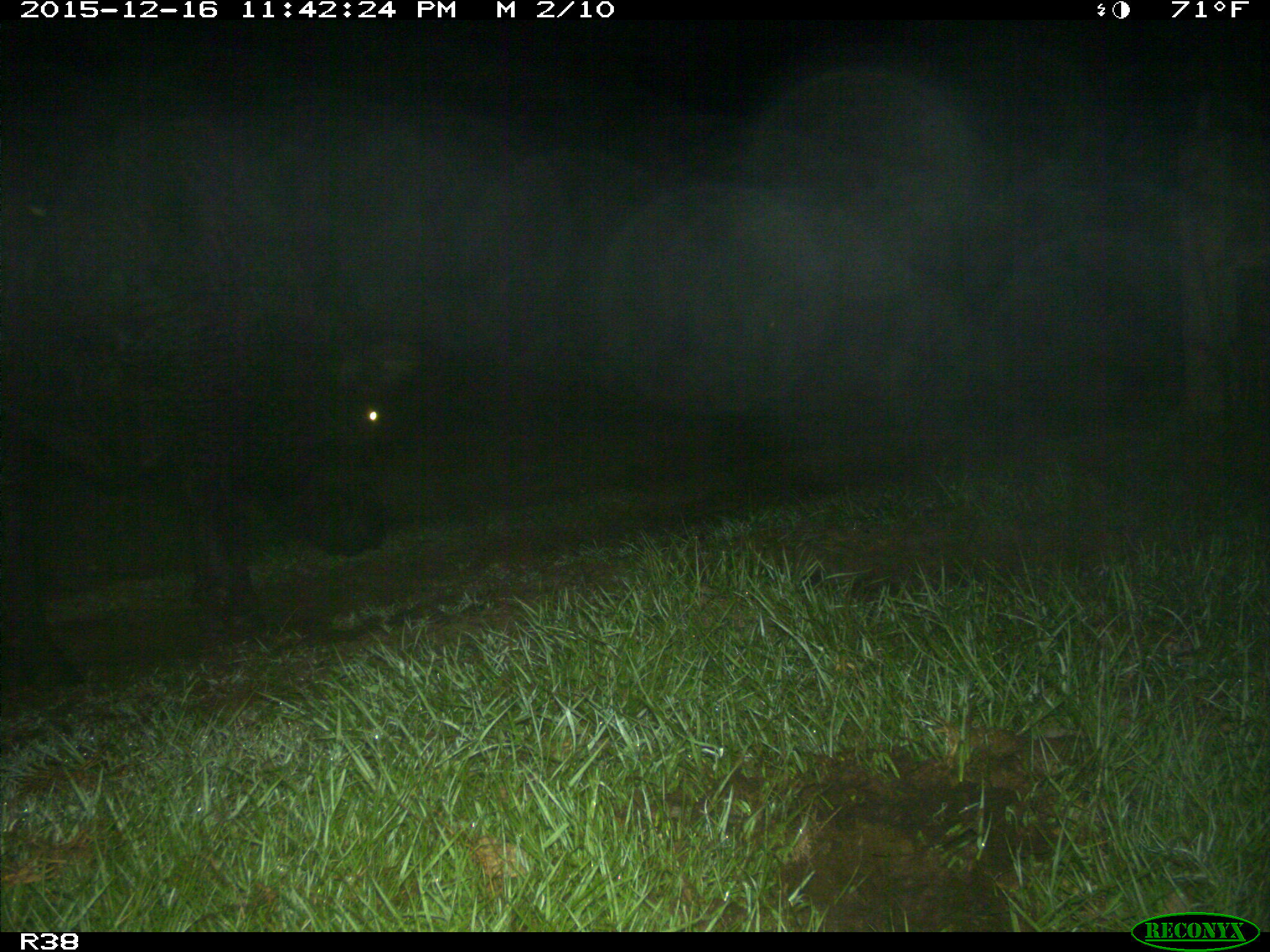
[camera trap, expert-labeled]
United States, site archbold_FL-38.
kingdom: Animalia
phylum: Chordata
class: Mammalia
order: Artiodactyla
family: Bovidae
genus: Bos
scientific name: Bos taurus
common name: domestic cow